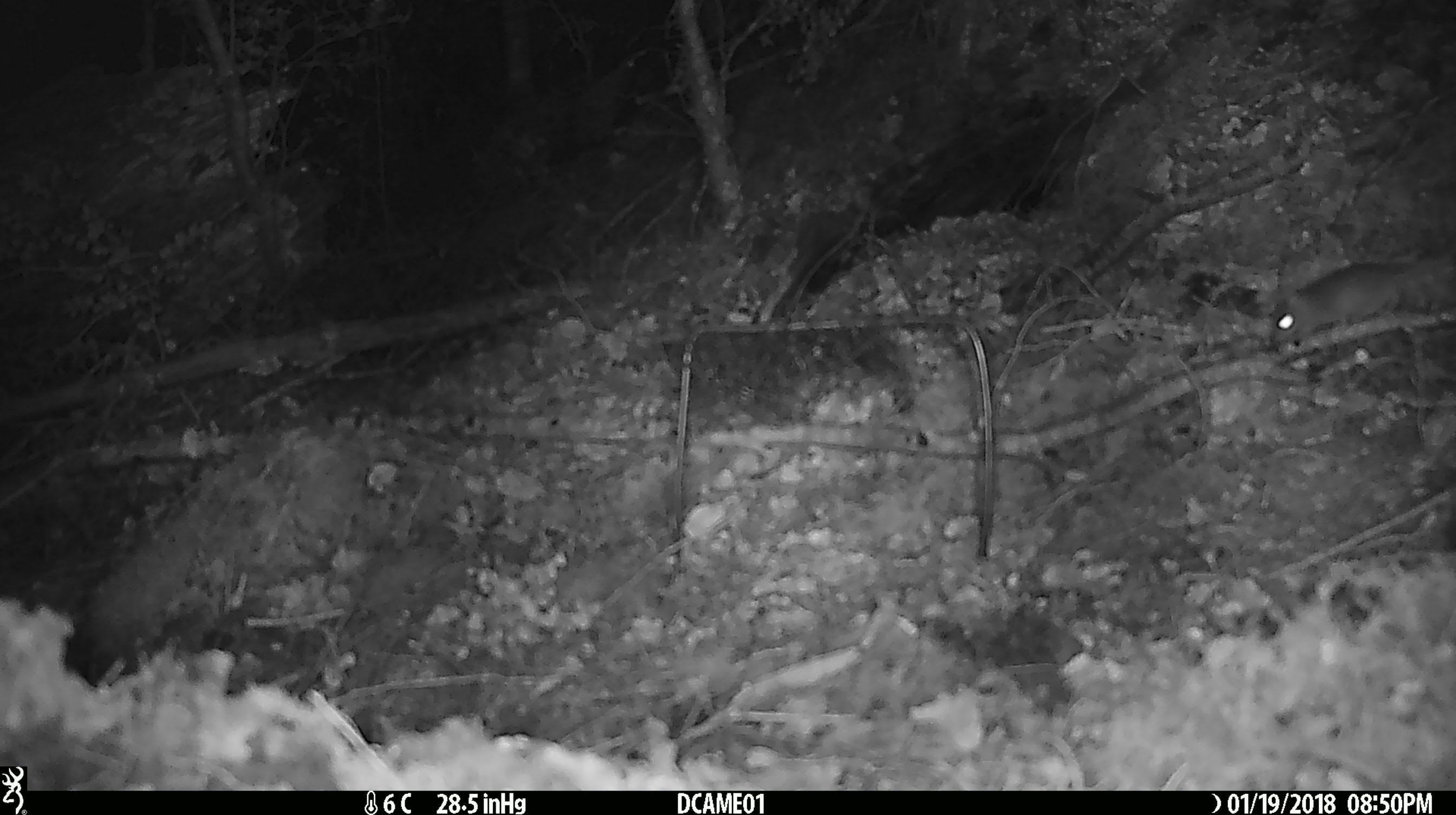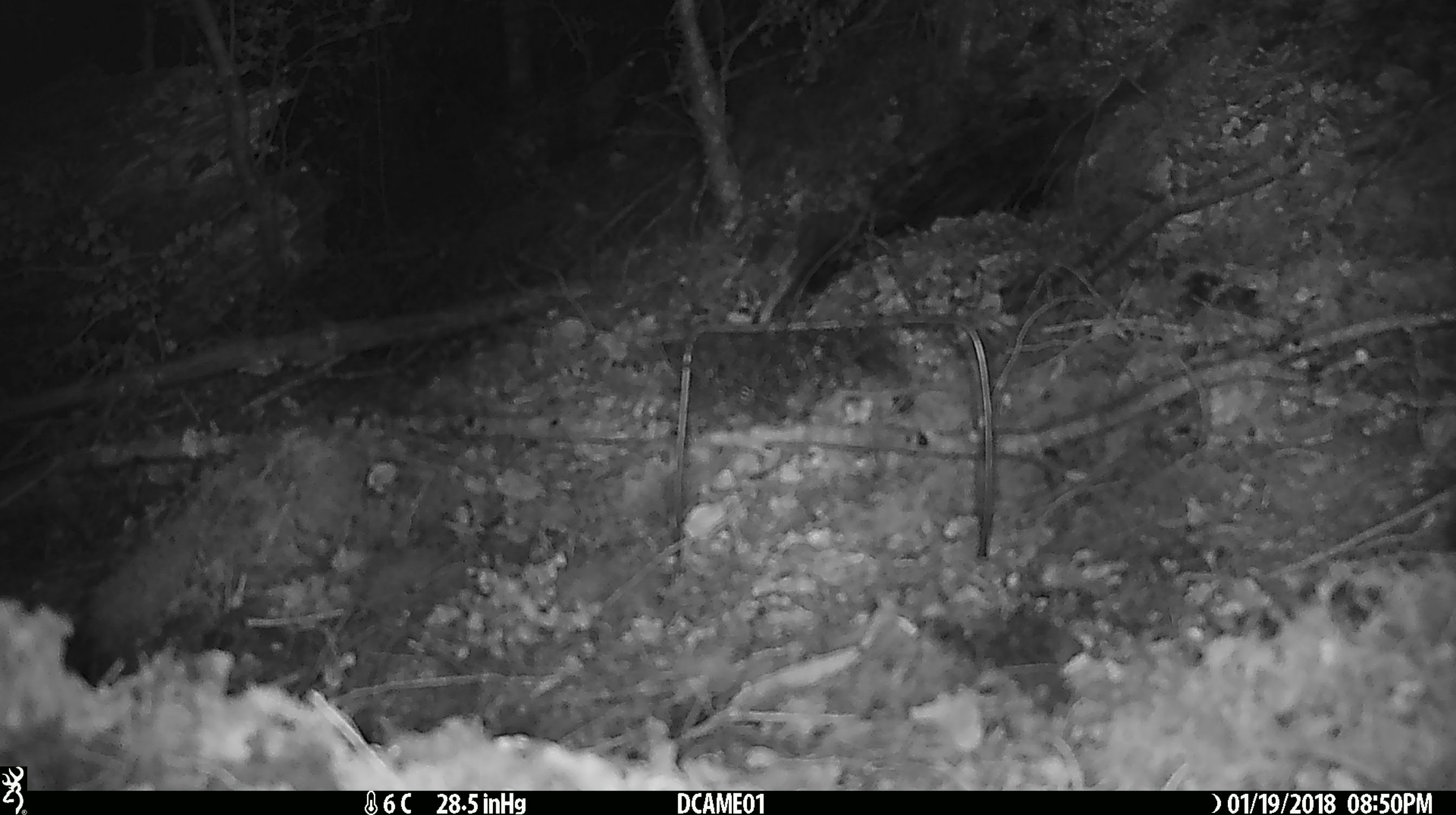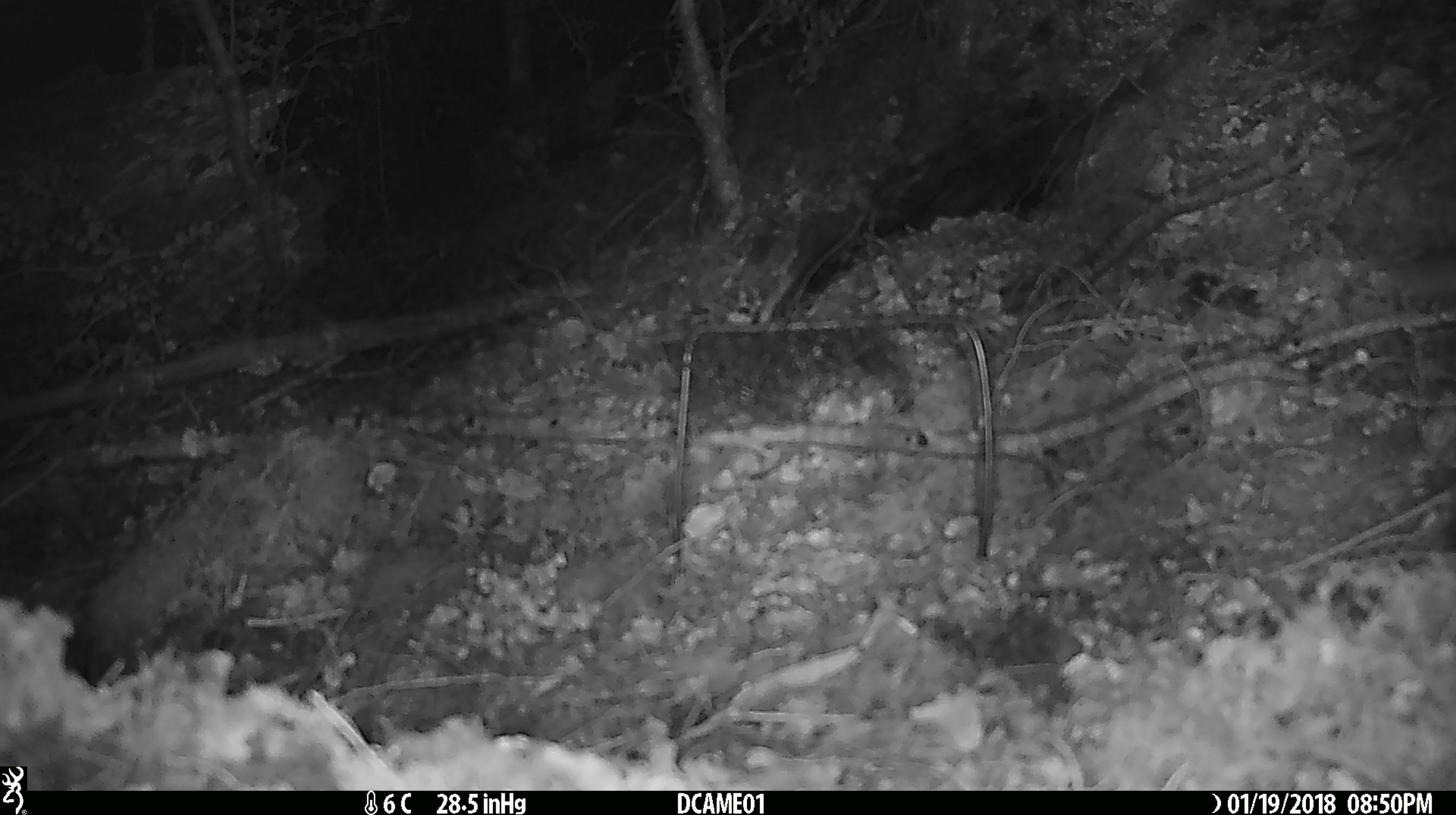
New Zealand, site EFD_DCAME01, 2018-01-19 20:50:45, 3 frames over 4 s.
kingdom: Animalia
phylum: Chordata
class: Mammalia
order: Rodentia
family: Muridae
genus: Mus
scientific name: Mus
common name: mouse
Mouse (Mus).